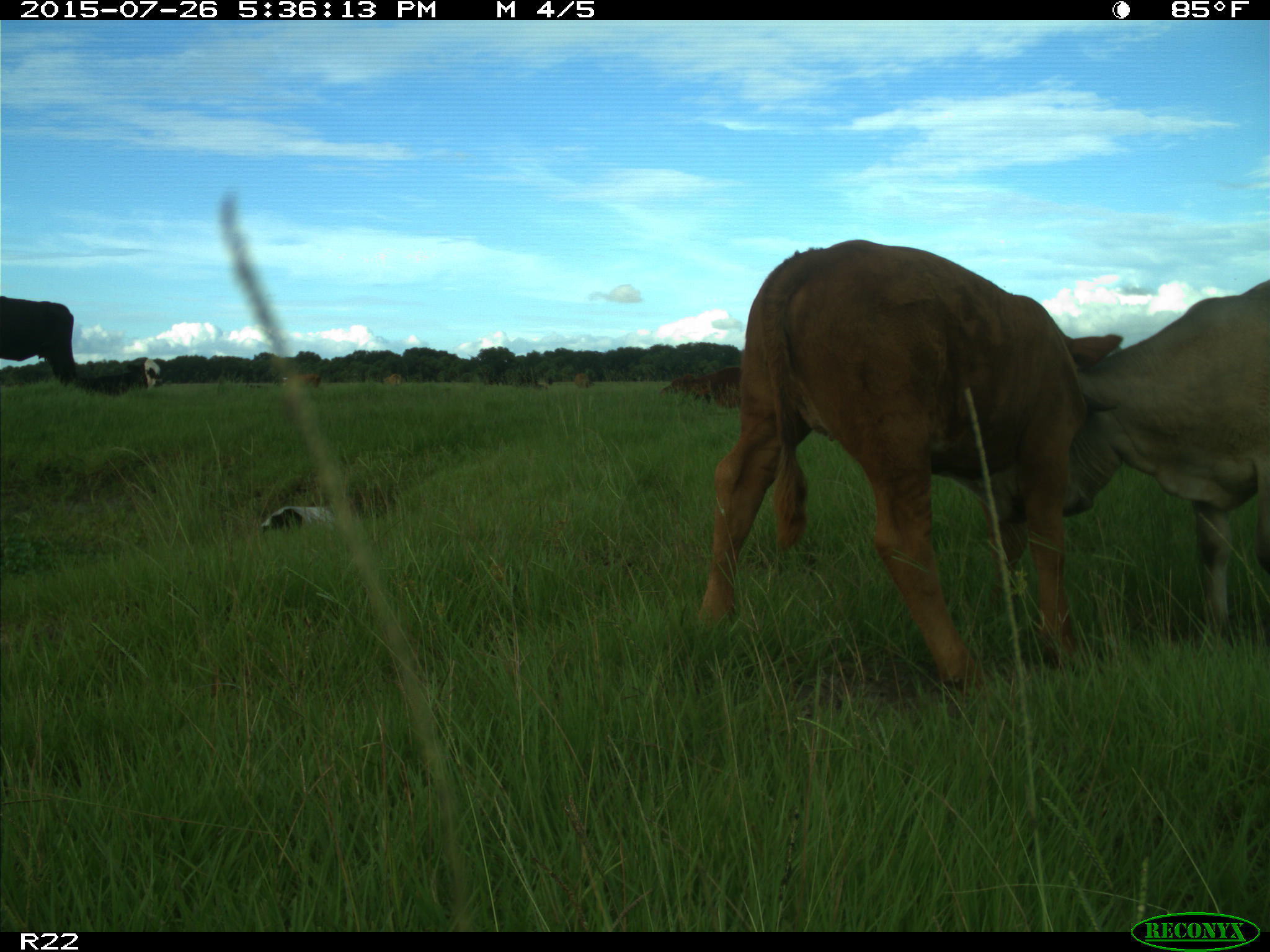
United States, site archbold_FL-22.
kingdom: Animalia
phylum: Chordata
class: Mammalia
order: Artiodactyla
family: Bovidae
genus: Bos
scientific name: Bos taurus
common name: domestic cow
Bos taurus (domestic cow).